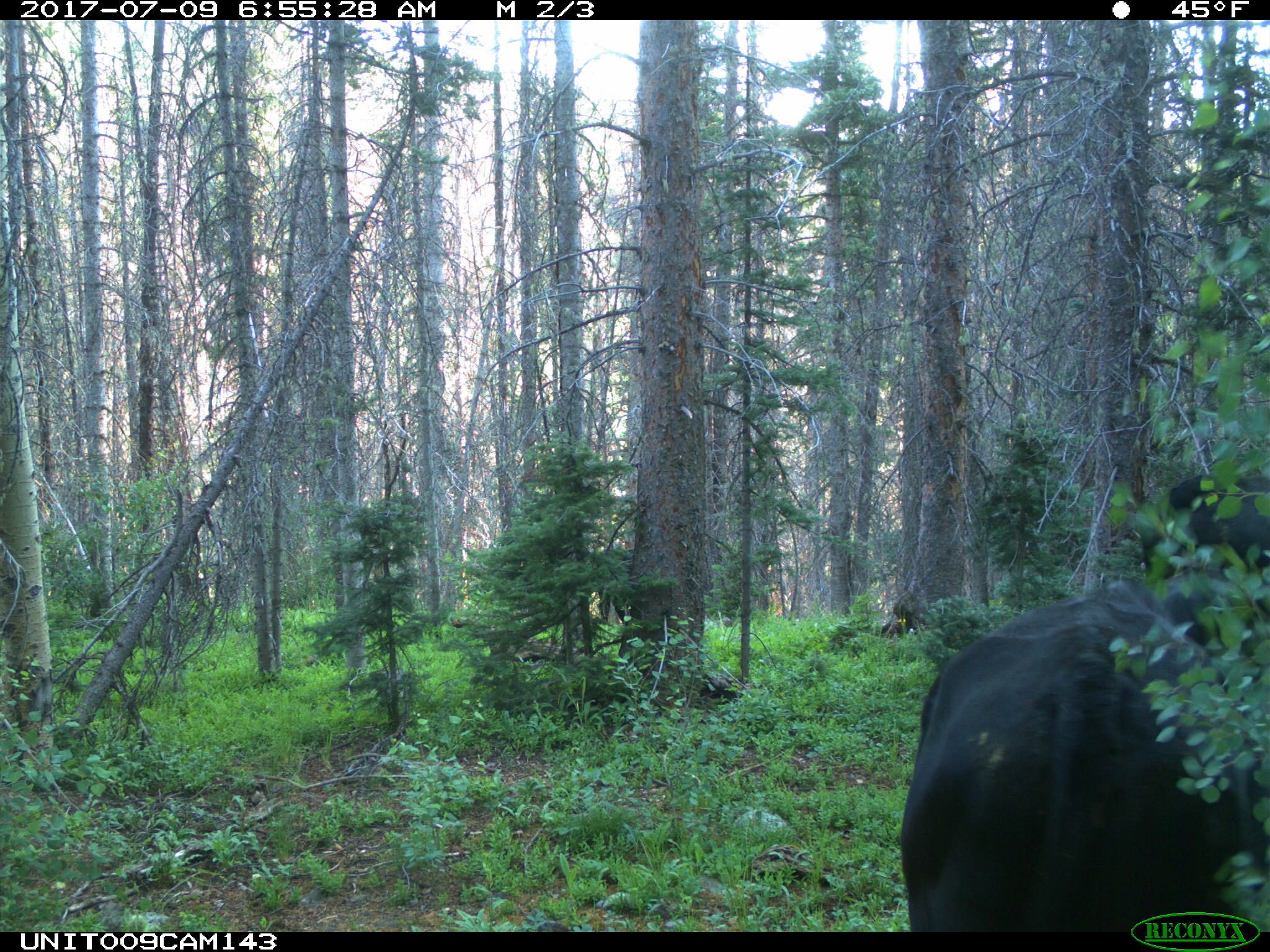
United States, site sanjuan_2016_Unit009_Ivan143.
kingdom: Animalia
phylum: Chordata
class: Mammalia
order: Artiodactyla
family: Bovidae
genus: Bos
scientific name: Bos taurus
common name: domestic cow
Bos taurus (domestic cow).